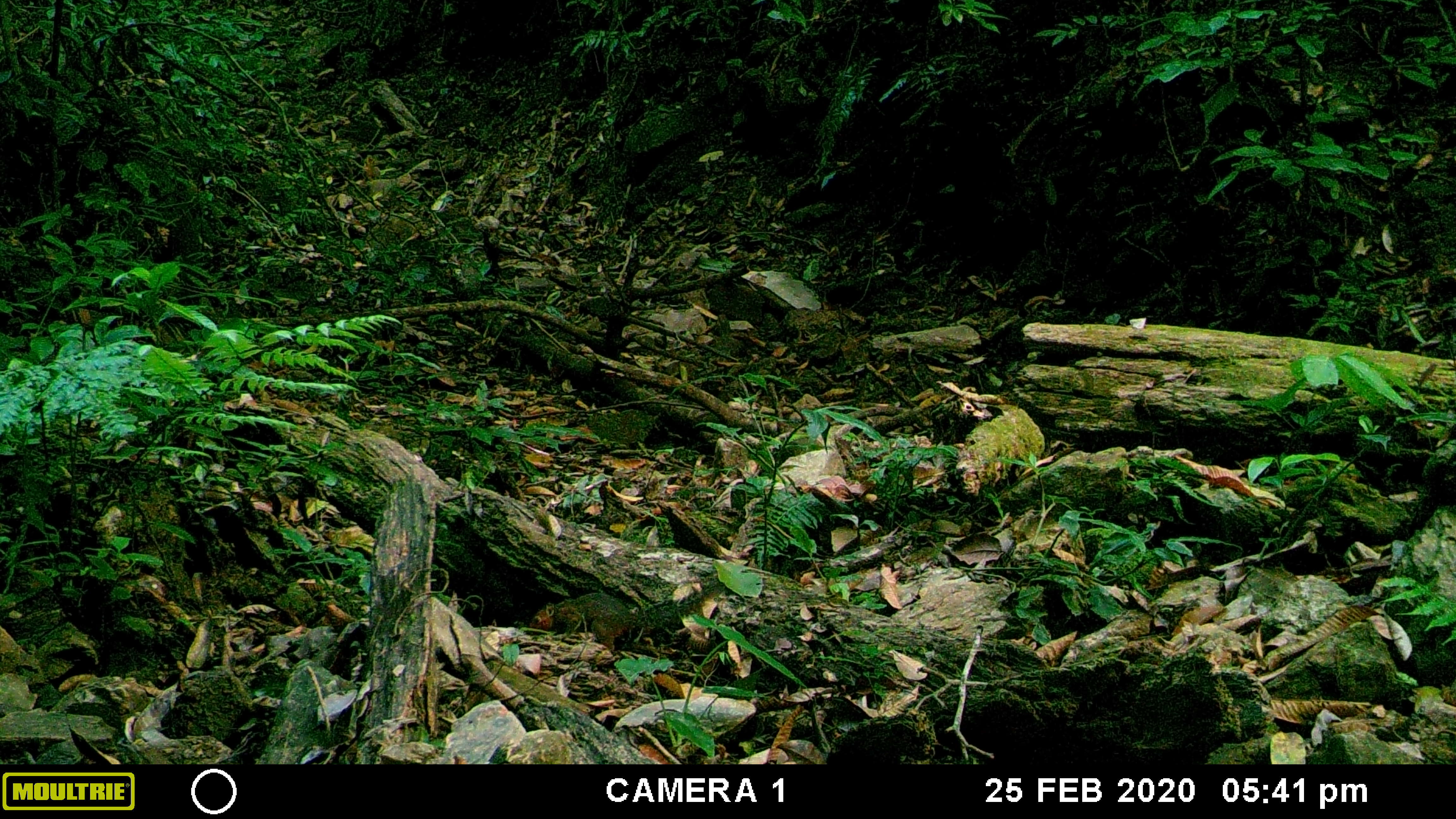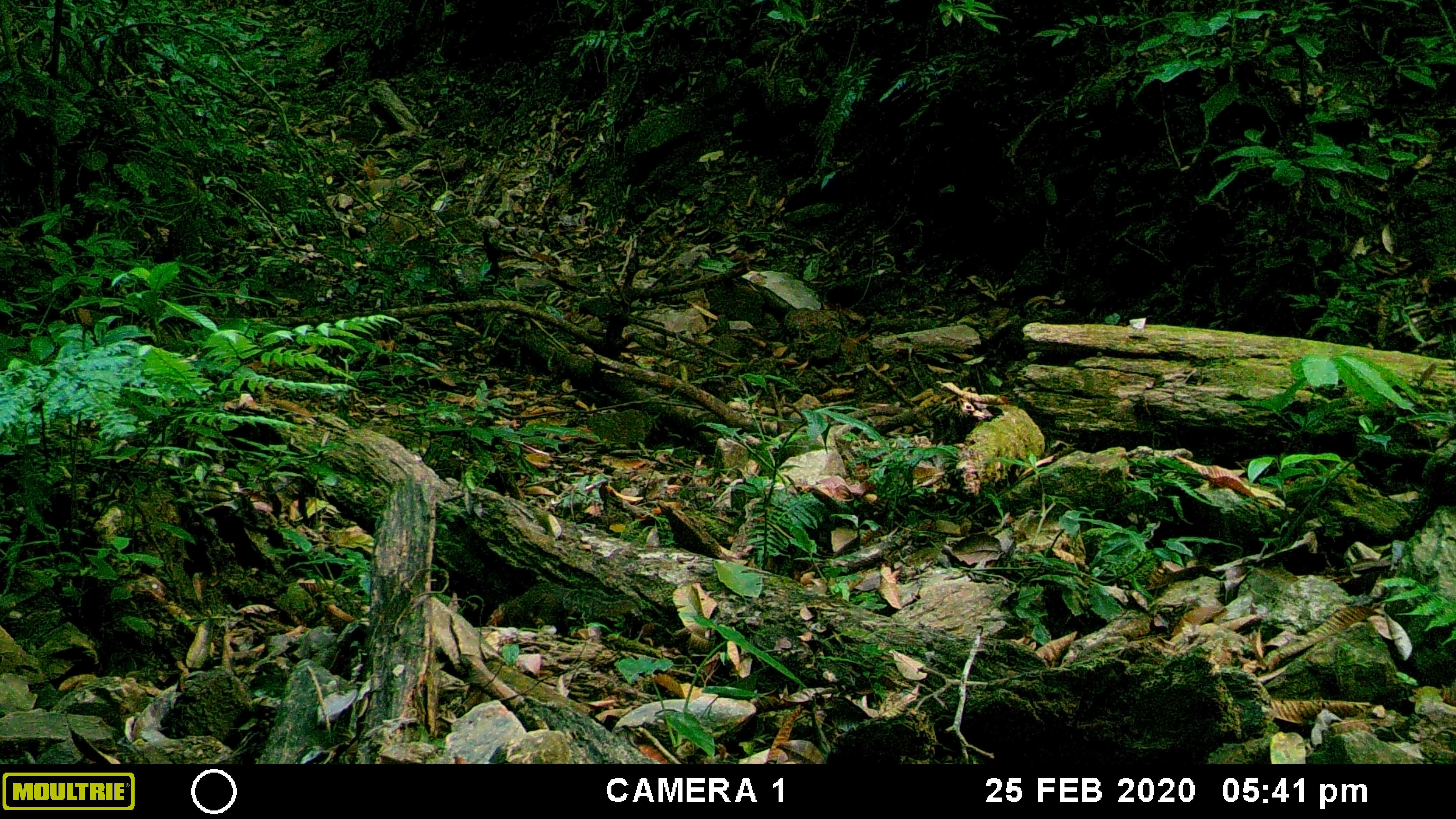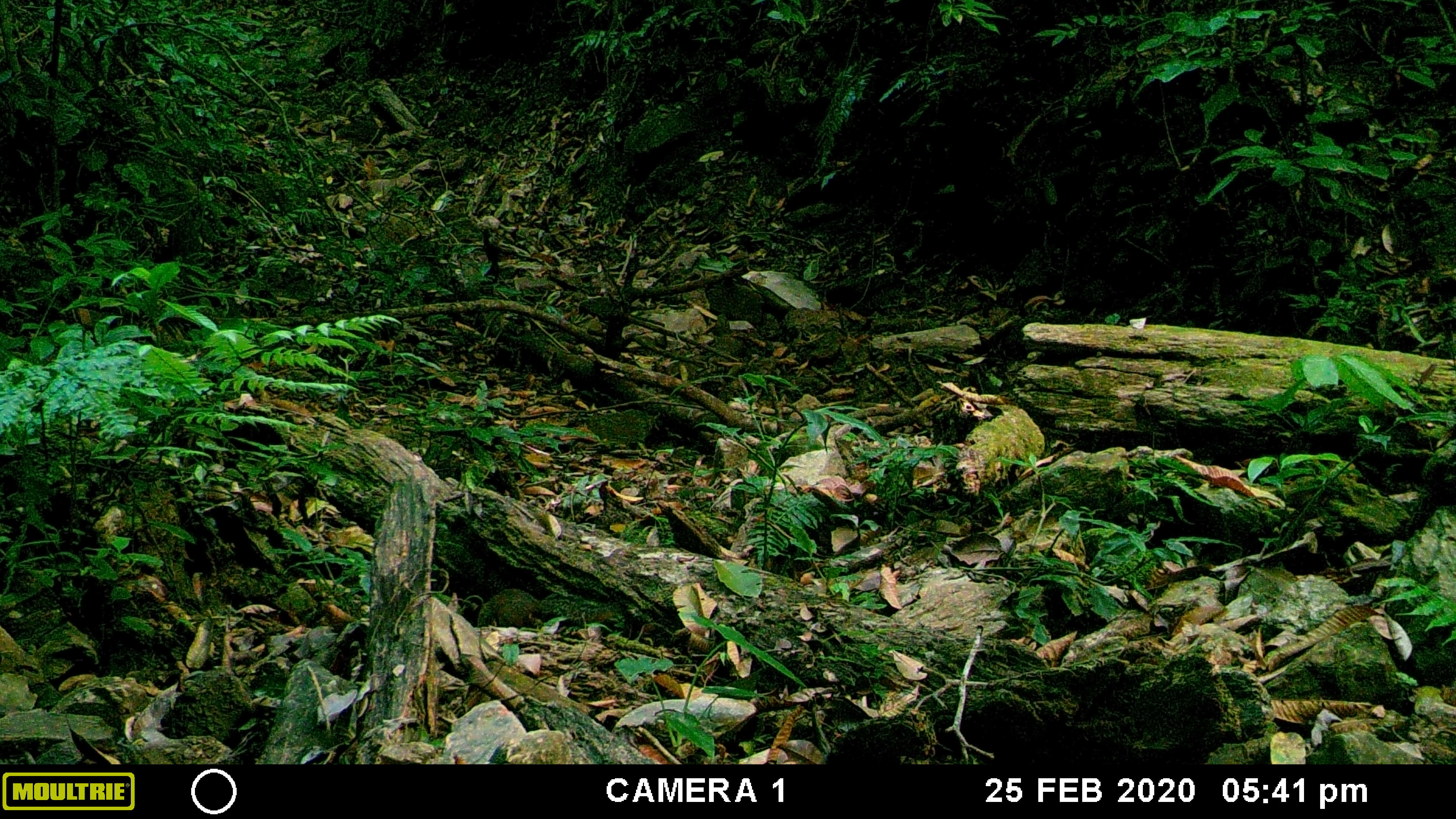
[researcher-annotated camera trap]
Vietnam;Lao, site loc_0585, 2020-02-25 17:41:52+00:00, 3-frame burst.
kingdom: Animalia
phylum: Chordata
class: Mammalia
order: Rodentia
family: Sciuridae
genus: Dremomys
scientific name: Dremomys rufigenis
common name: red-cheeked squirrel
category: red cheeked squirrel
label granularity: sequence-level